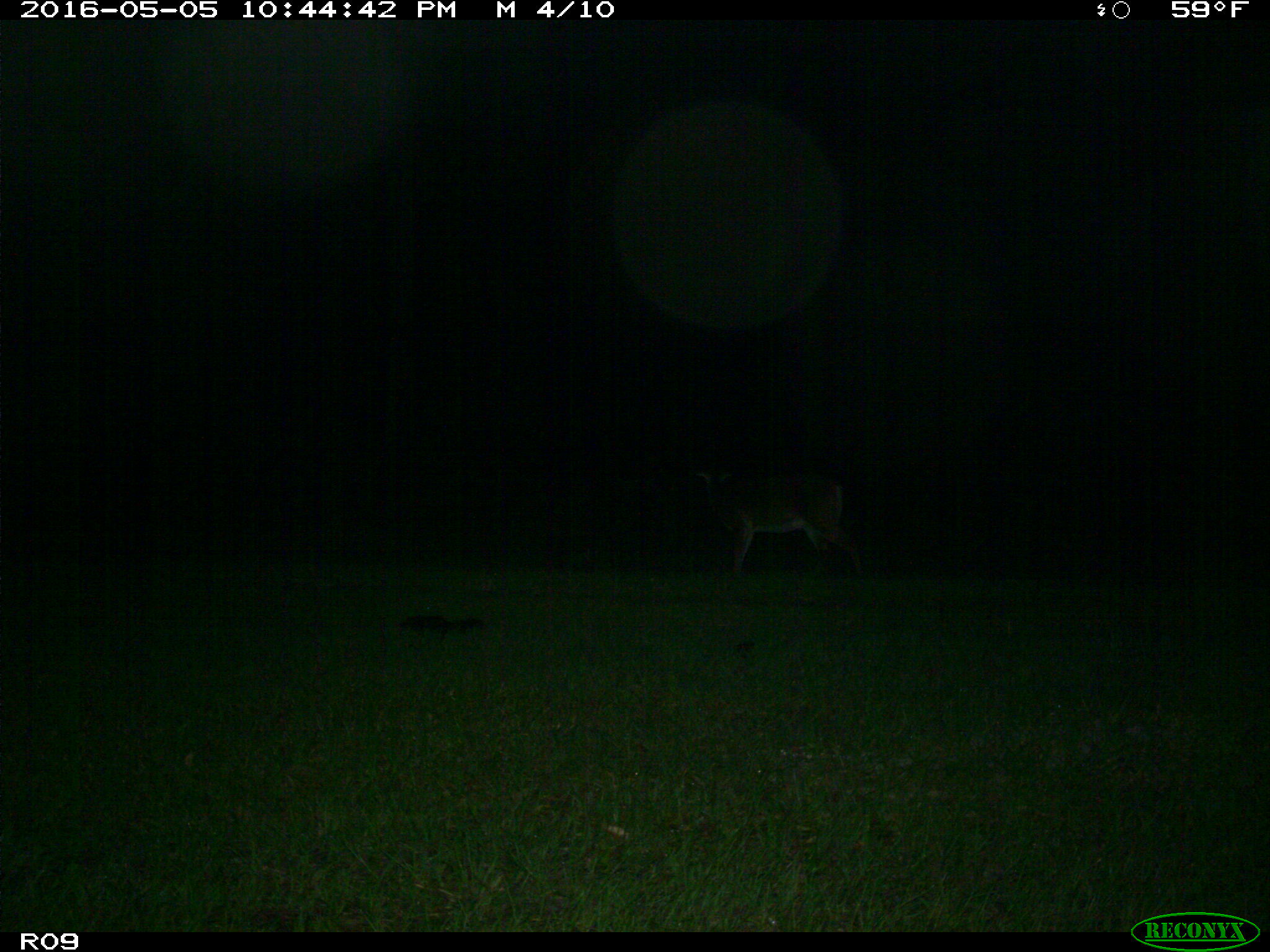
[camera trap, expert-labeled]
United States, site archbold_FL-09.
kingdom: Animalia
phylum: Chordata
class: Mammalia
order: Artiodactyla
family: Cervidae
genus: Odocoileus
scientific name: Odocoileus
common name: deer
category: unidentified deer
Unidentified deer (deer) (Odocoileus).